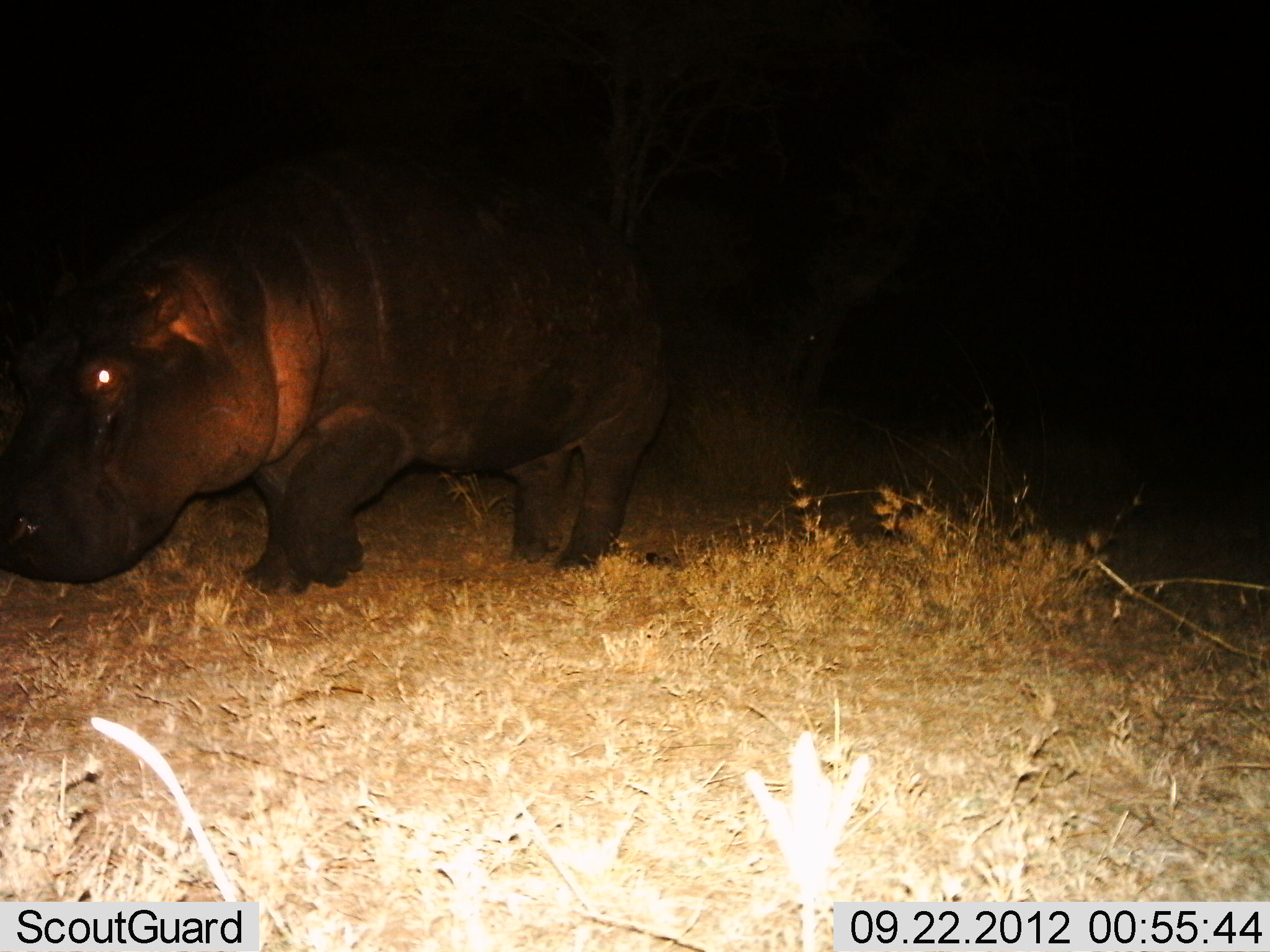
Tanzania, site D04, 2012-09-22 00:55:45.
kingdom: Animalia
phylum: Chordata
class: Mammalia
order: Artiodactyla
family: Hippopotamidae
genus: Hippopotamus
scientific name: Hippopotamus amphibius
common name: hippopotamus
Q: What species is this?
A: Hippopotamus (Hippopotamus amphibius).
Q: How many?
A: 1.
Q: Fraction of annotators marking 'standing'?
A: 30%.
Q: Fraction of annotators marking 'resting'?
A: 0%.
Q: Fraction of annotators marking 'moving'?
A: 70%.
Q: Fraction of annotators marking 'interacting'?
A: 0%.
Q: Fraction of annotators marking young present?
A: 0%.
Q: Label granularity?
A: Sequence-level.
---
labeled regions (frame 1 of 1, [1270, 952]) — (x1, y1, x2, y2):
animal: (0, 156, 675, 598)